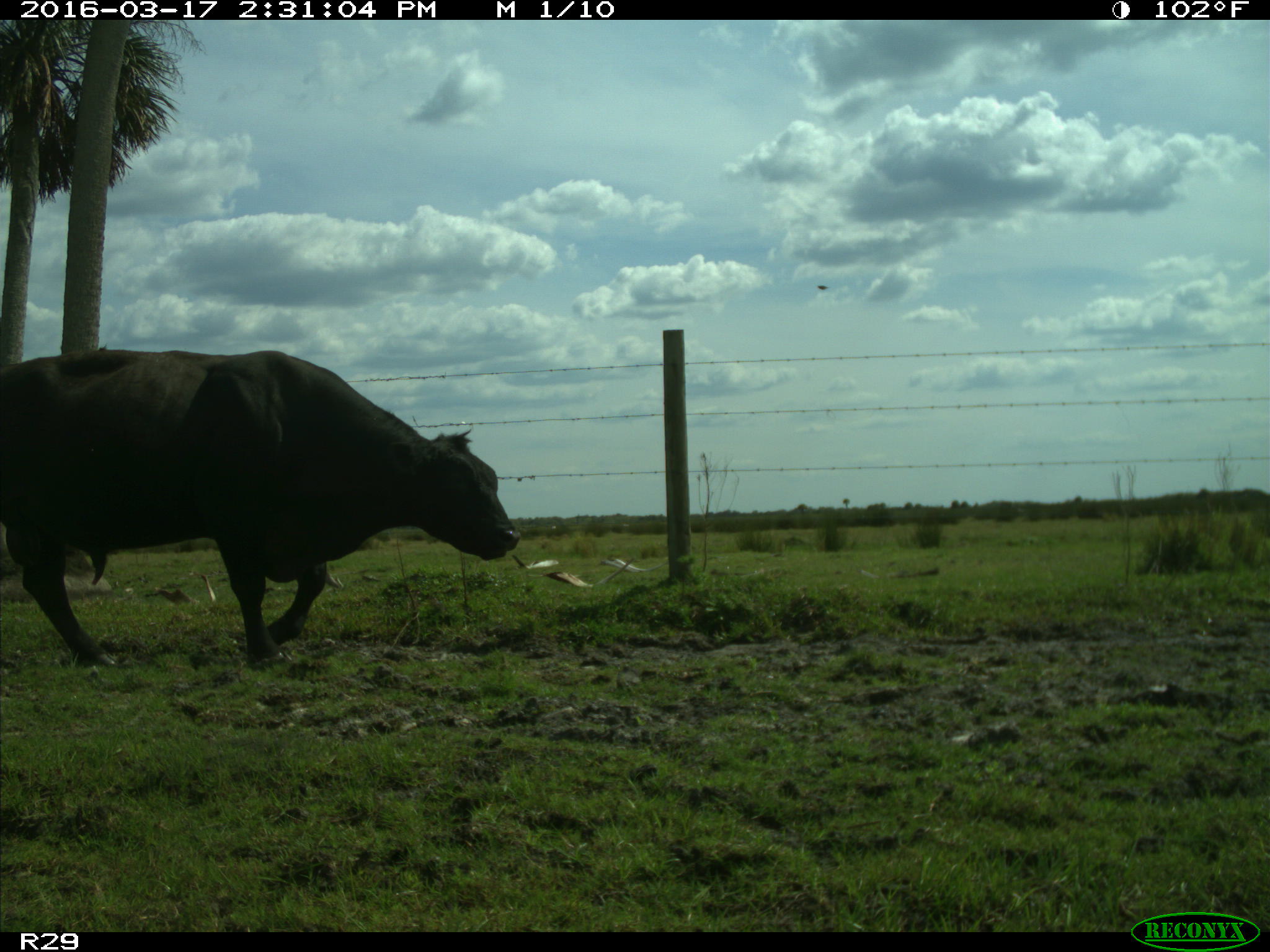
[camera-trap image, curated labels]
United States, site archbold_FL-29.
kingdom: Animalia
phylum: Chordata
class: Mammalia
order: Artiodactyla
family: Bovidae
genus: Bos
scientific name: Bos taurus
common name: domestic cow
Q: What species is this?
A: Bos taurus (domestic cow).